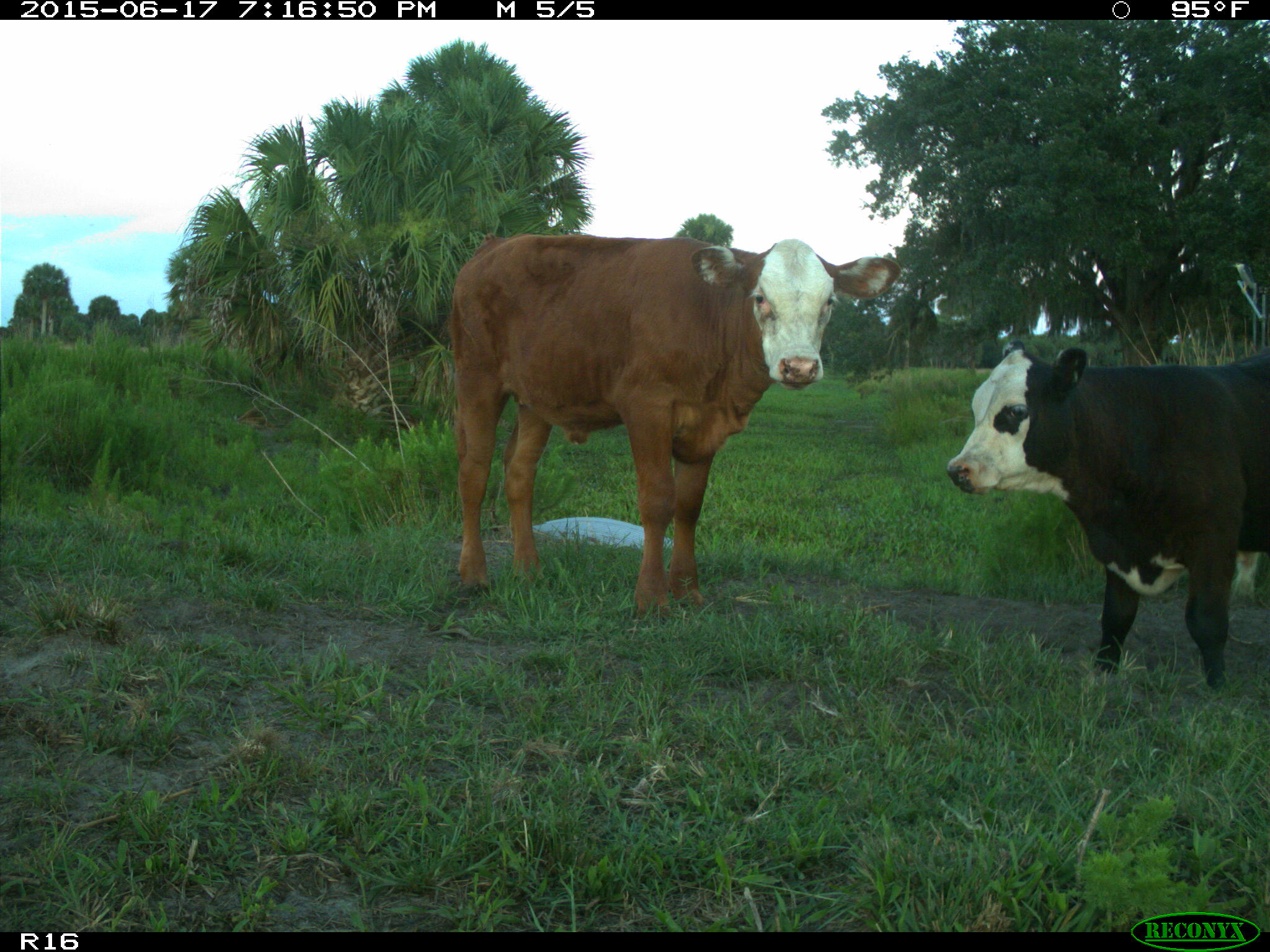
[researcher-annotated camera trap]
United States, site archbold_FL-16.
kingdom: Animalia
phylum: Chordata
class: Mammalia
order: Artiodactyla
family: Bovidae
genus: Bos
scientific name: Bos taurus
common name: domestic cow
Bos taurus (domestic cow).